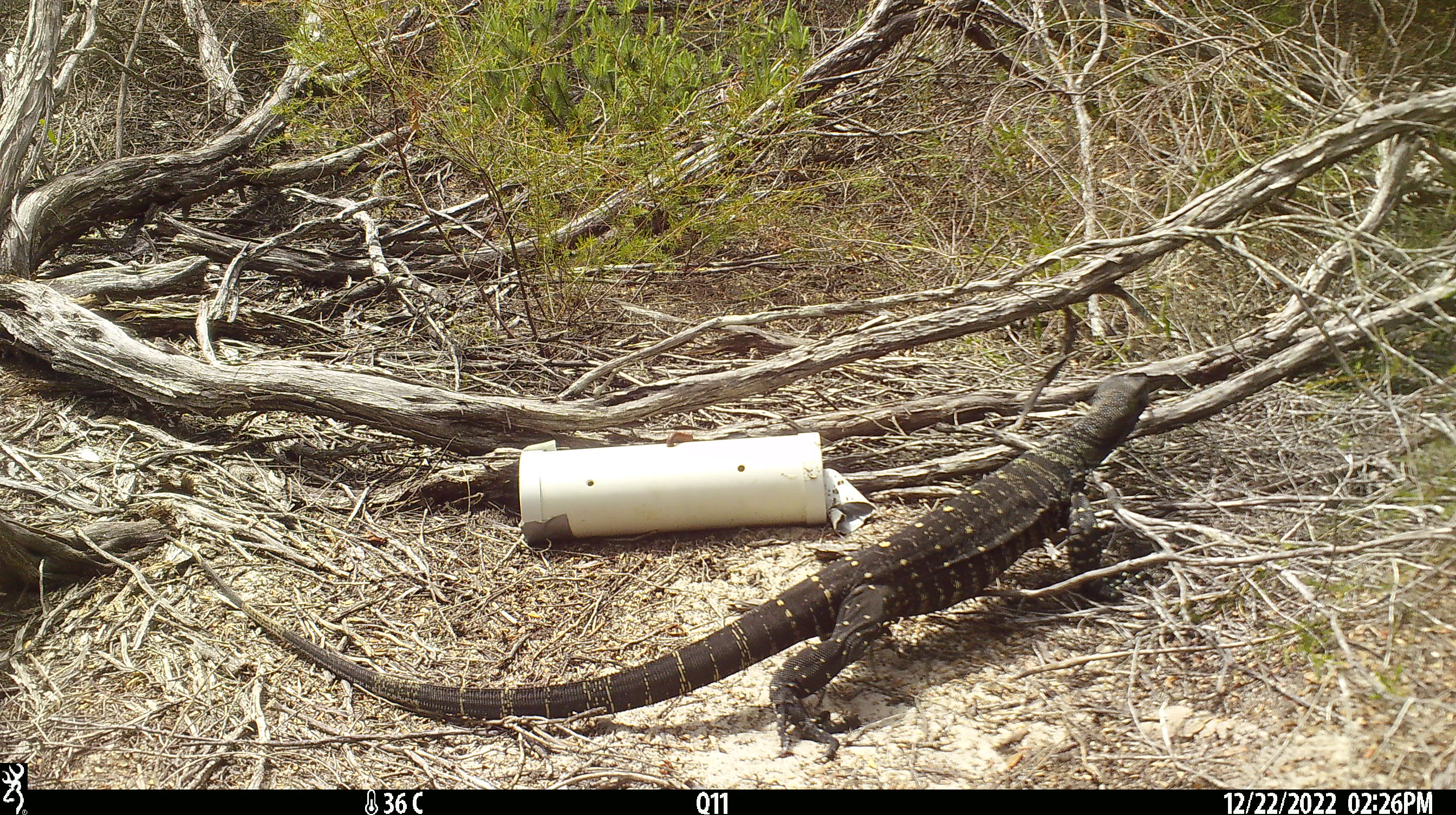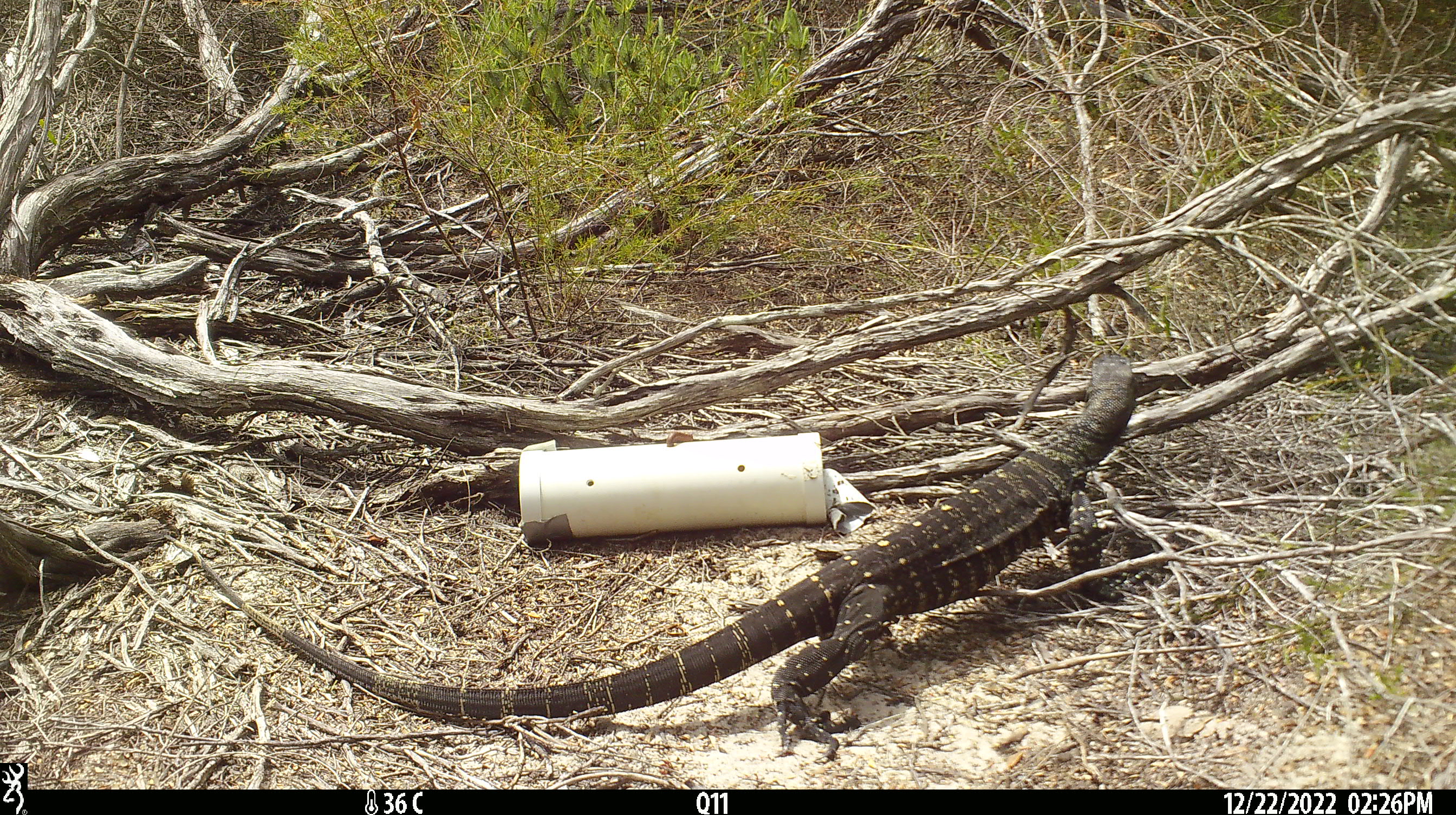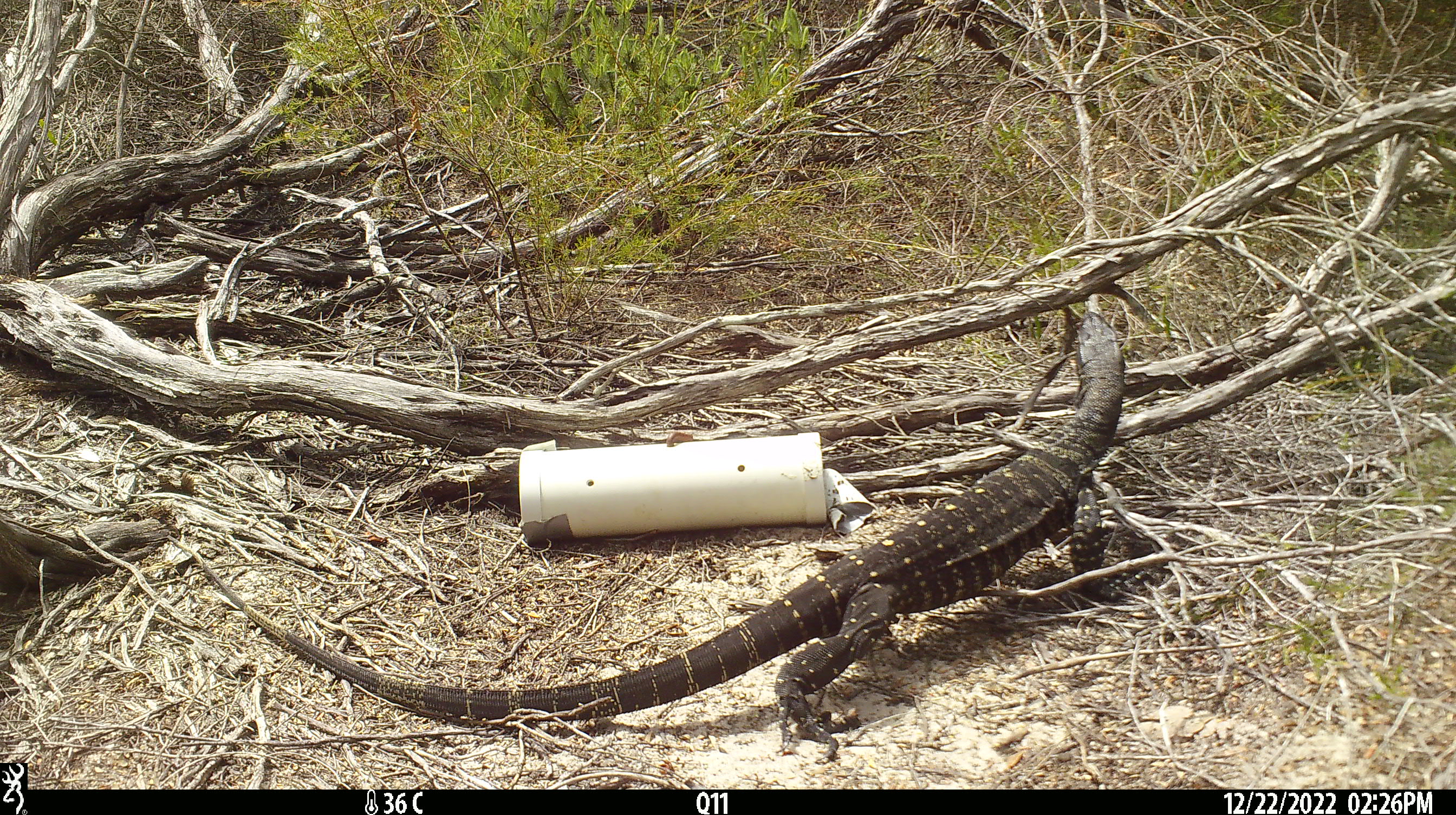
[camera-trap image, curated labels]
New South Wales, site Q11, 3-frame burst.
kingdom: Animalia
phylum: Chordata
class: Reptilia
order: Squamata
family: Varanidae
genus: Varanus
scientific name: Varanus varius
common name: lace monitor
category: goanna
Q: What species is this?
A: Goanna (lace monitor) (Varanus varius).